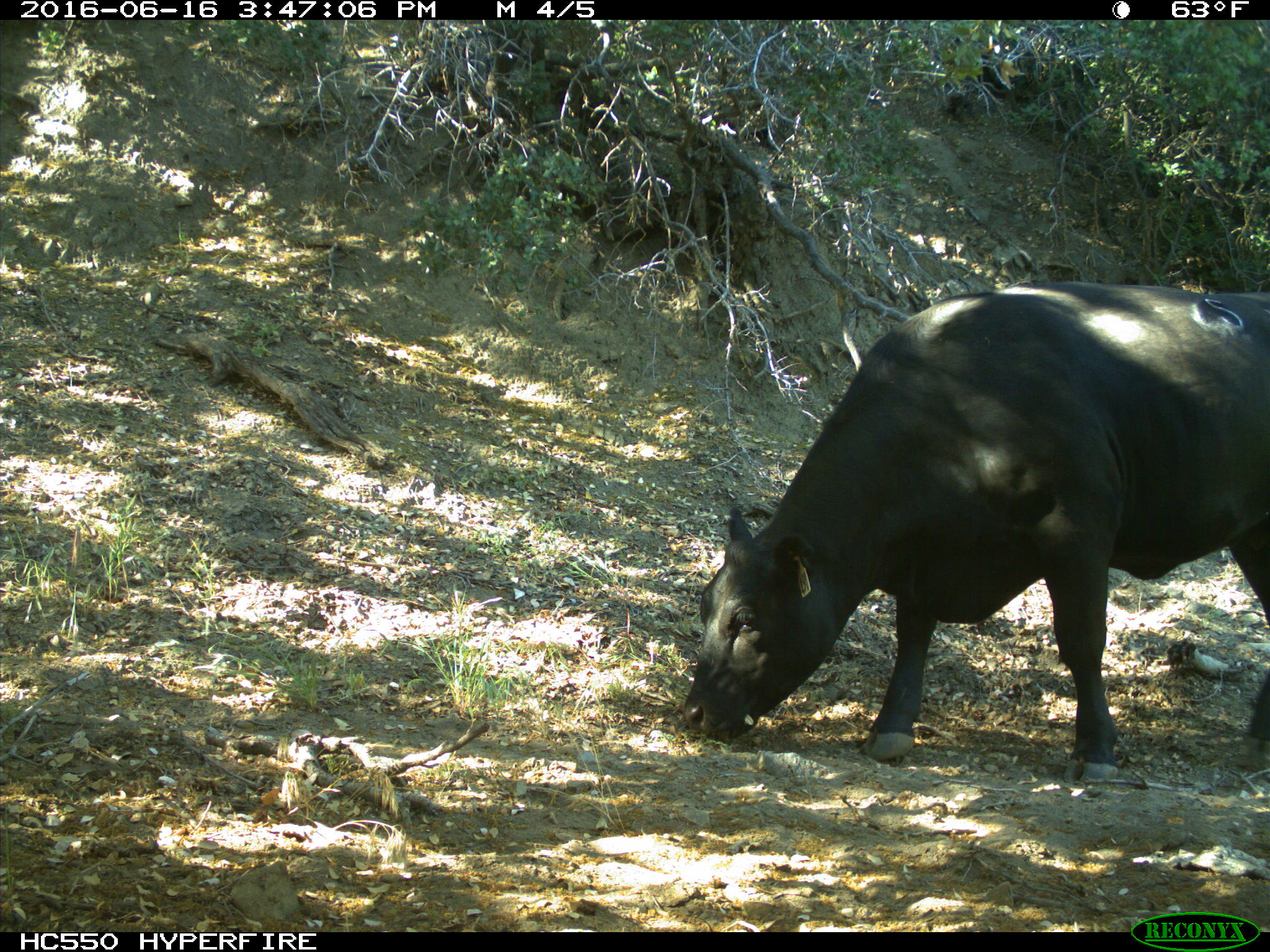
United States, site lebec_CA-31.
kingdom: Animalia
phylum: Chordata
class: Mammalia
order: Artiodactyla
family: Bovidae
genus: Bos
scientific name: Bos taurus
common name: domestic cow